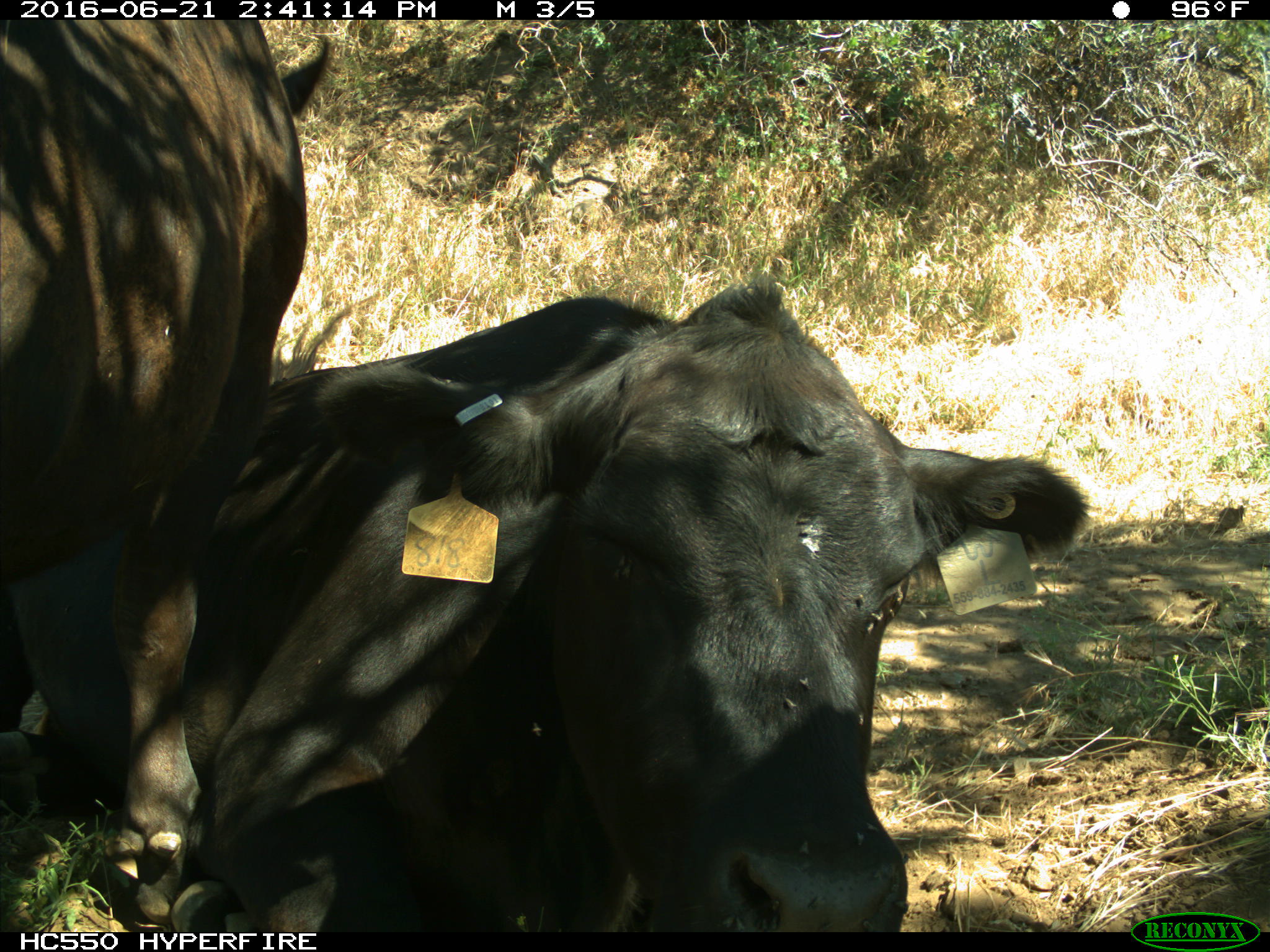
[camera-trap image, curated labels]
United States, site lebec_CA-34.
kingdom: Animalia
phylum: Chordata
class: Mammalia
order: Artiodactyla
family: Bovidae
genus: Bos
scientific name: Bos taurus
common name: domestic cow